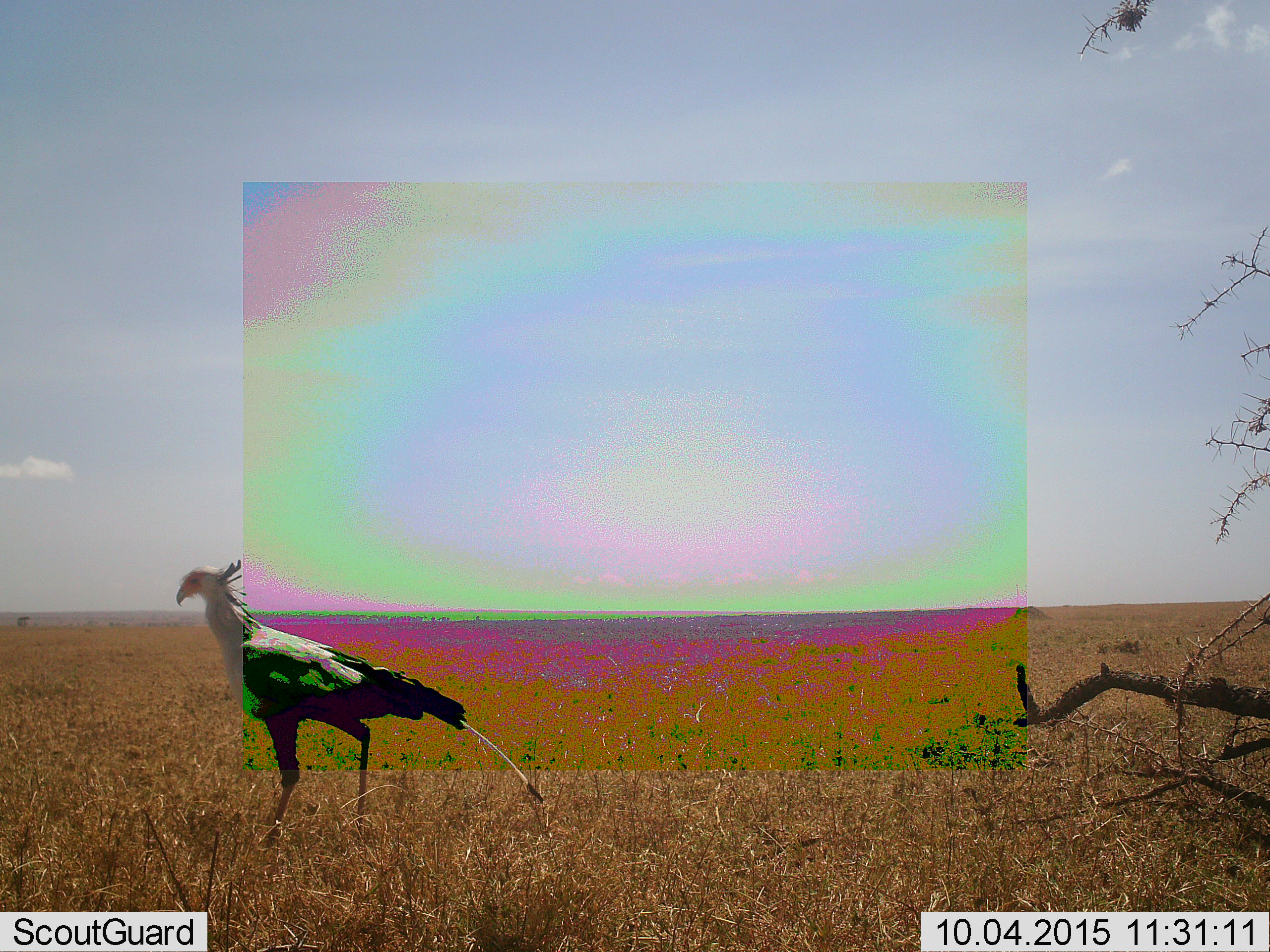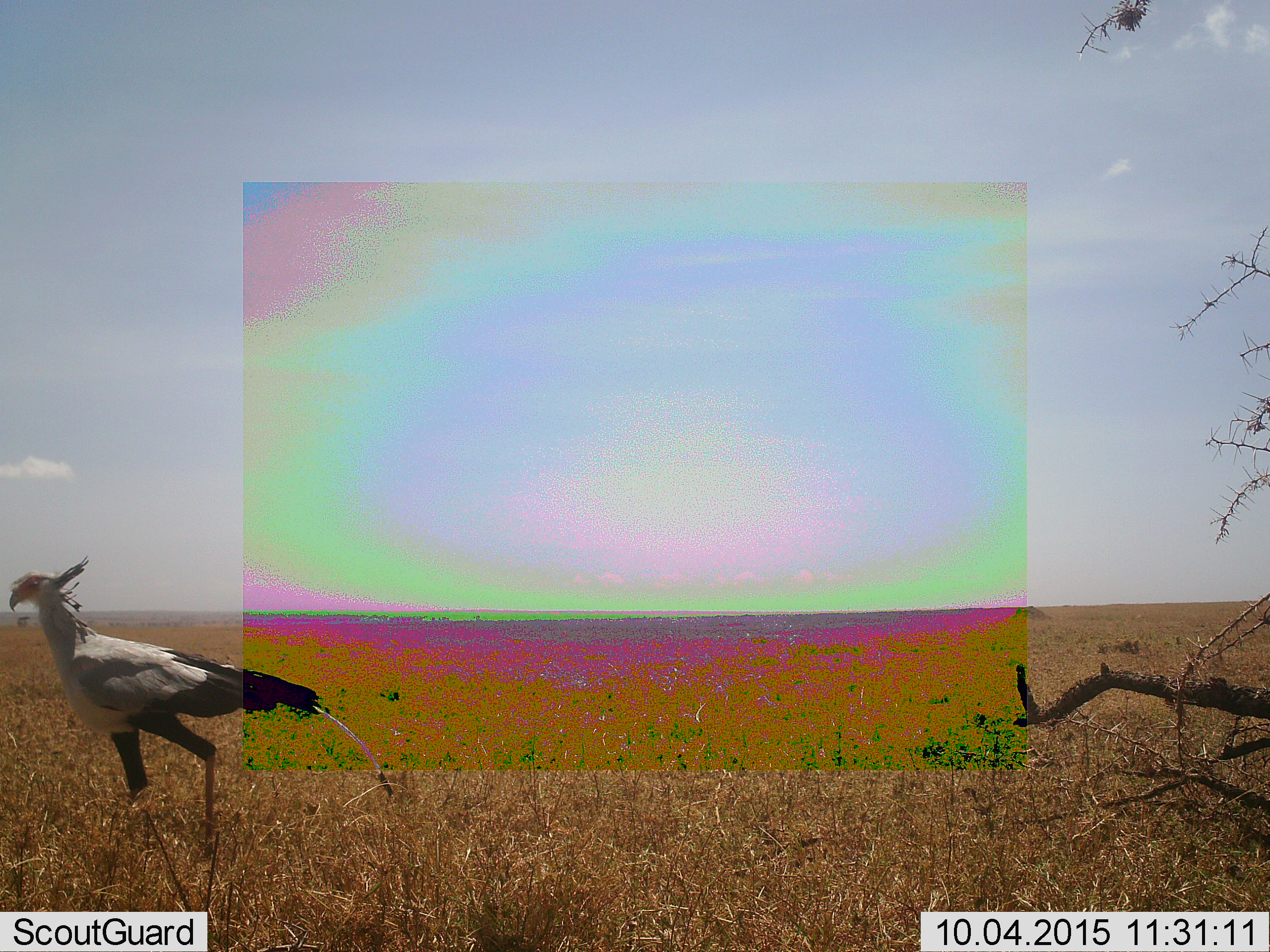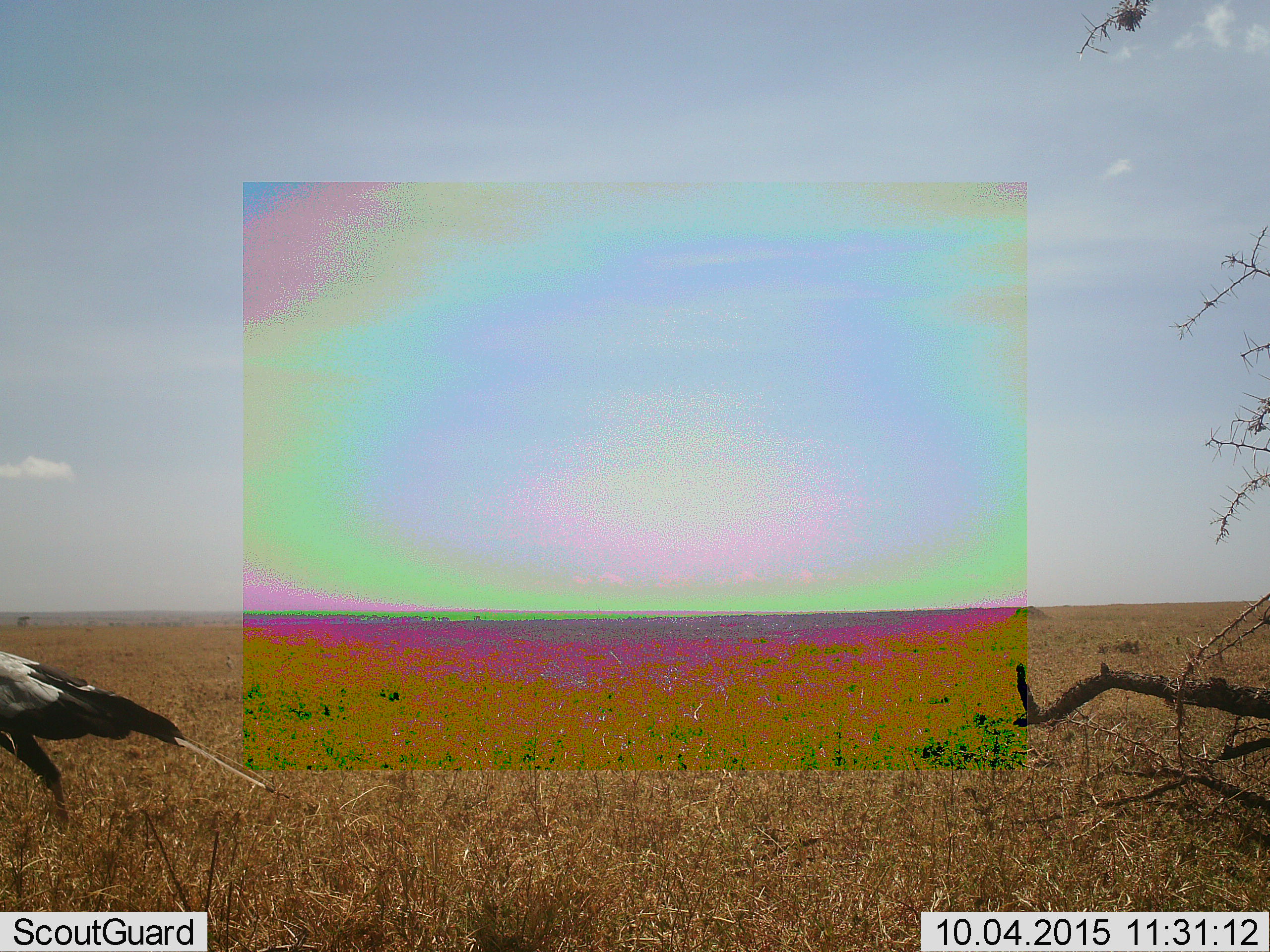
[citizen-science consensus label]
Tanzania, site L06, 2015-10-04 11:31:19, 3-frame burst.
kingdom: Animalia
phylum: Chordata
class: Aves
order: Accipitriformes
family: Sagittariidae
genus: Sagittarius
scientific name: Sagittarius serpentarius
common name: secretary bird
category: secretarybird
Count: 1.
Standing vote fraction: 10%.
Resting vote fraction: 0%.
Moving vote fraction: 90%.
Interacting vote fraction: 0%.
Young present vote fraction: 0%.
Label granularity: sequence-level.